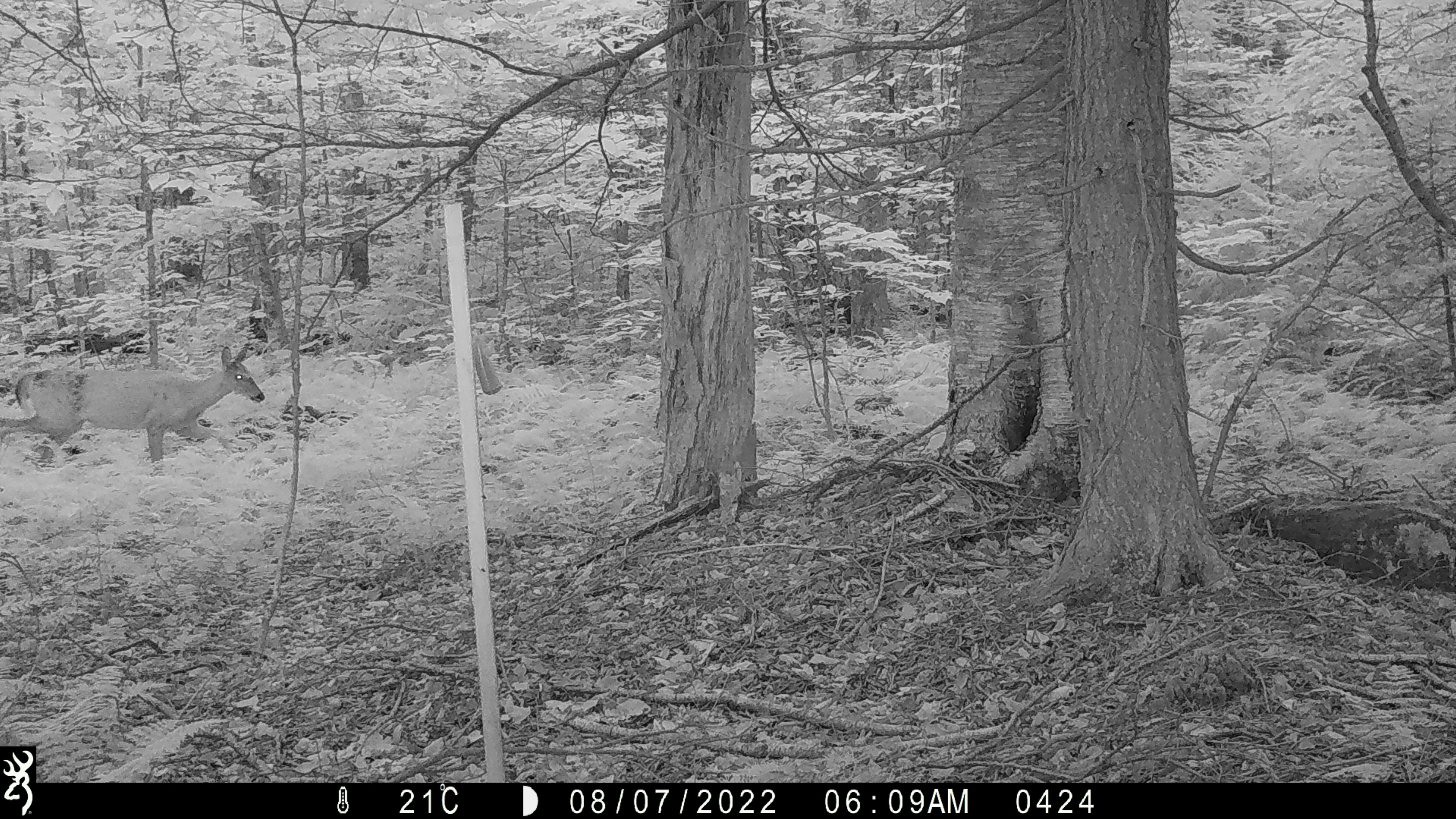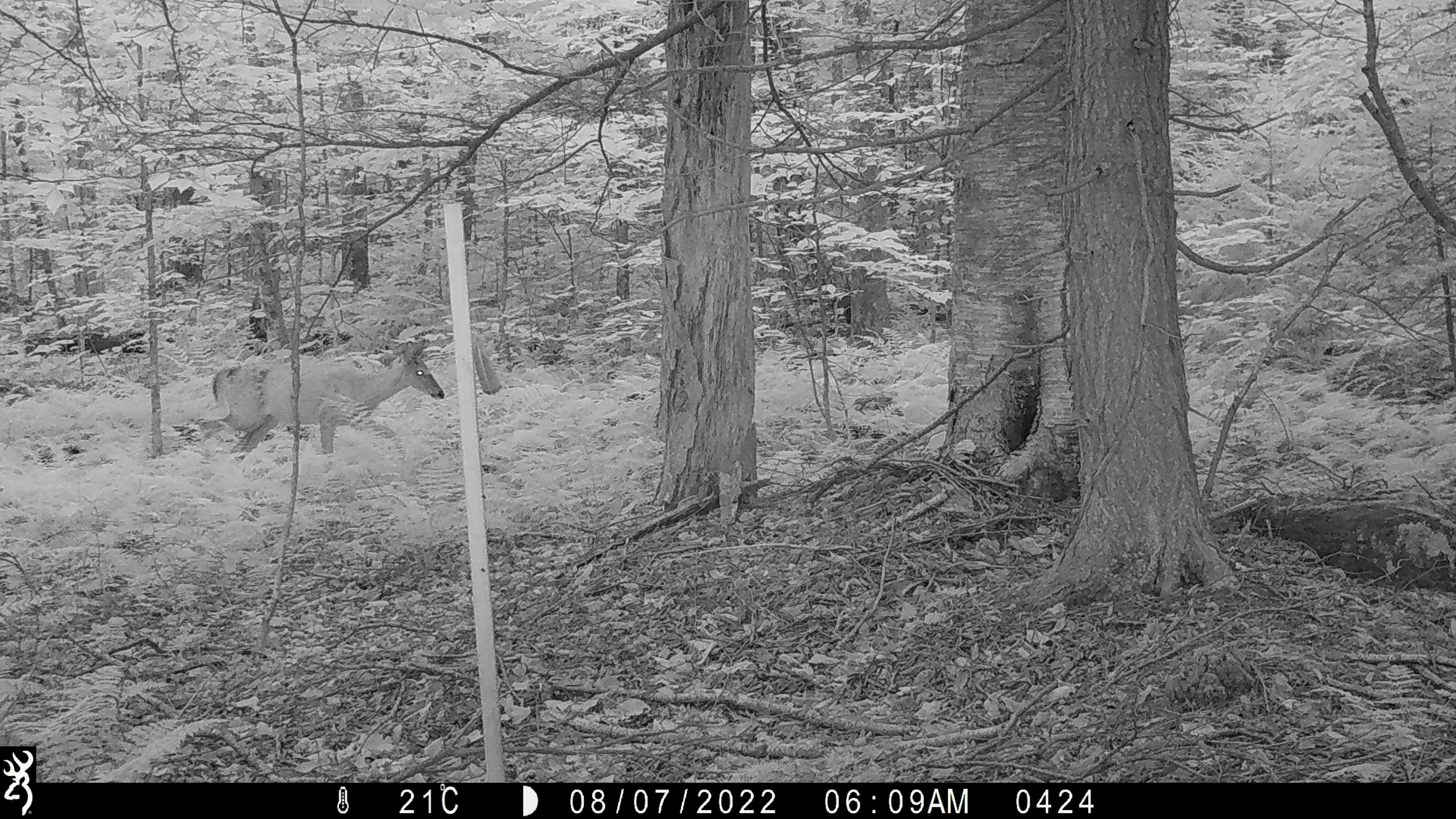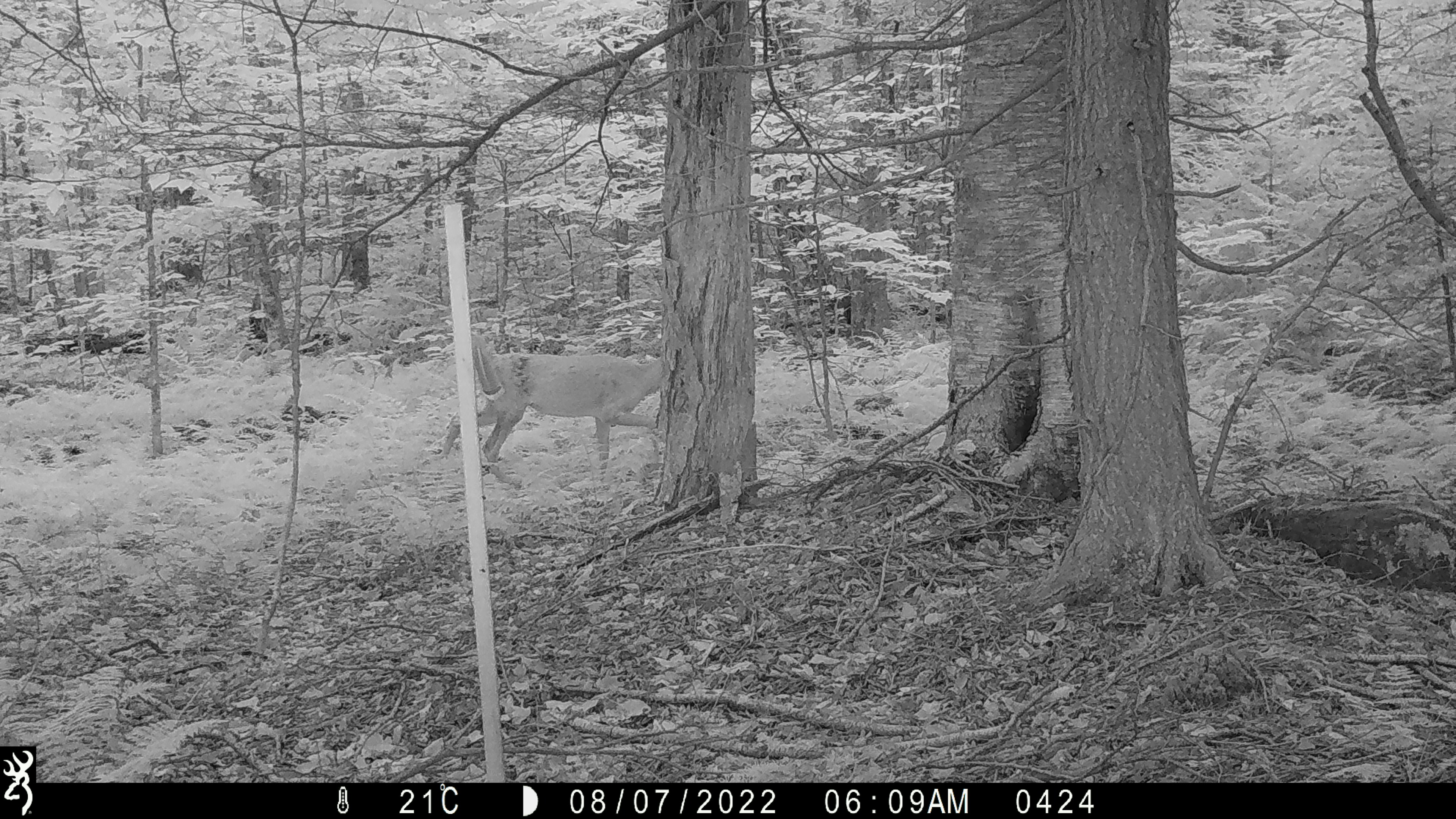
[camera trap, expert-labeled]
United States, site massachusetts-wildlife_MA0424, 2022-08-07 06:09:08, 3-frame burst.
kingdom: Animalia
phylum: Chordata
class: Mammalia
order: Artiodactyla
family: Cervidae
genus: Odocoileus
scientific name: Odocoileus virginianus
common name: white-tailed deer